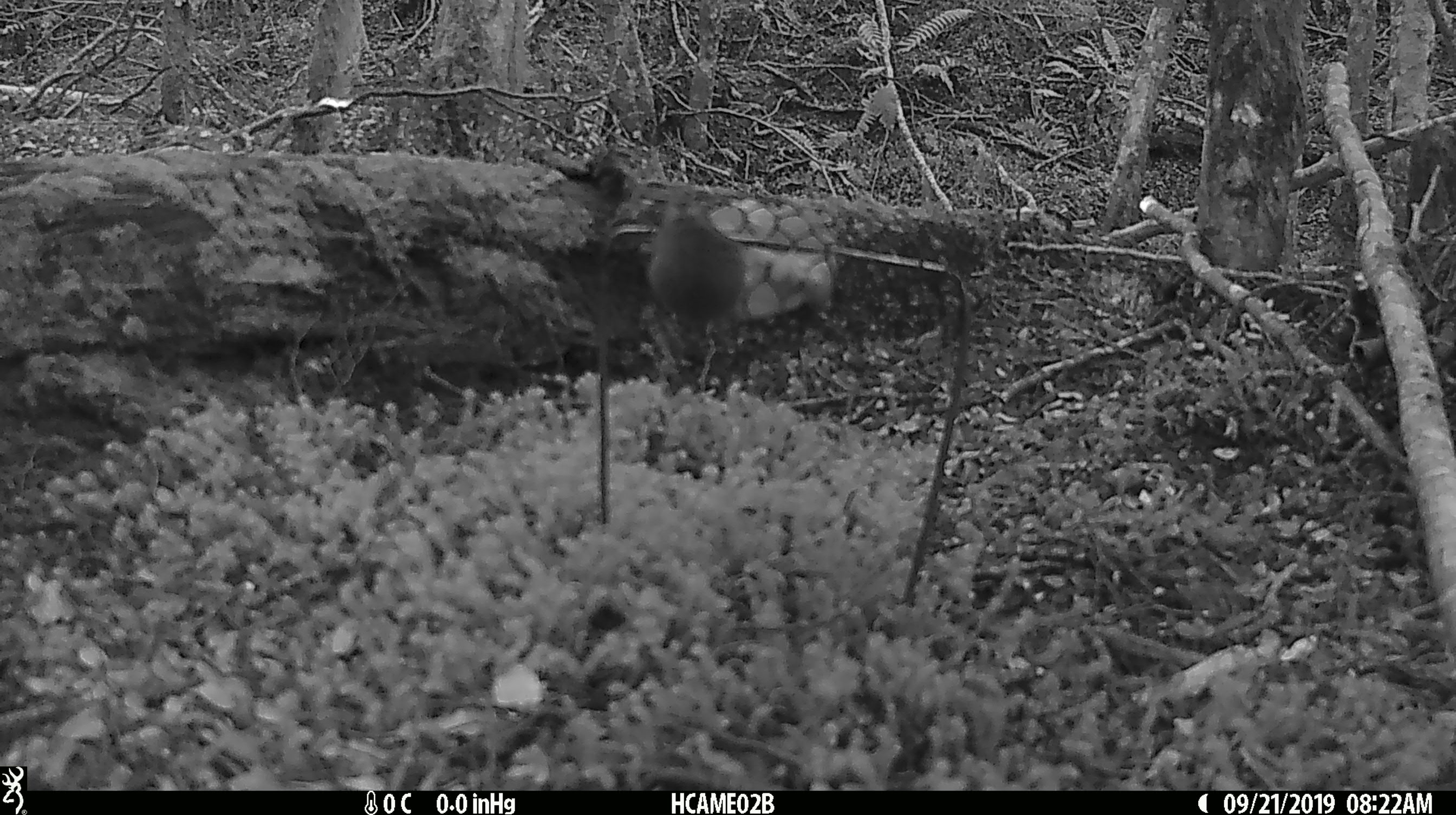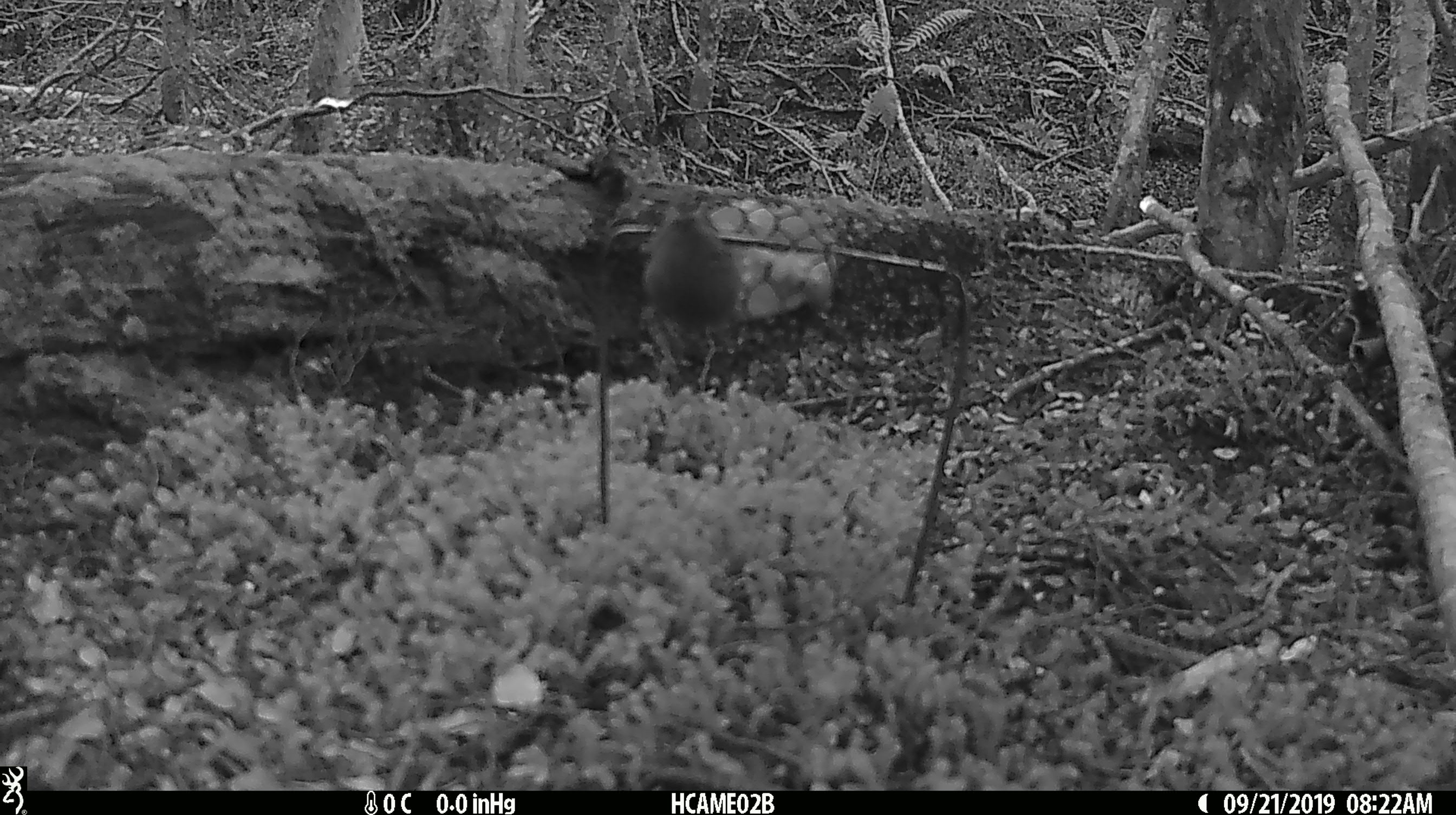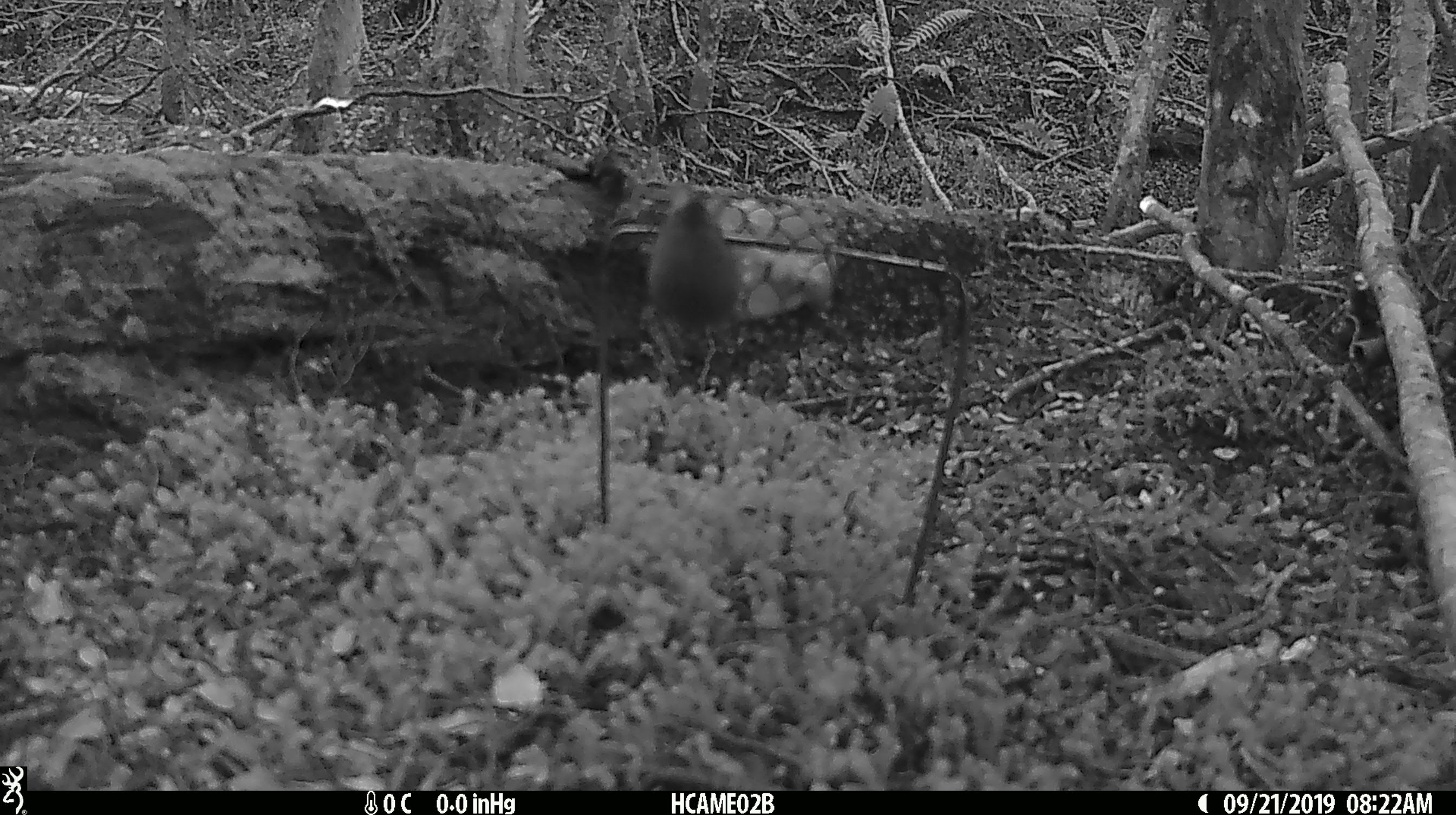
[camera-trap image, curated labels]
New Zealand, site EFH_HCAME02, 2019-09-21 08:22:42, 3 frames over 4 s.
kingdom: Animalia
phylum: Chordata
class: Mammalia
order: Rodentia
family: Muridae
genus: Mus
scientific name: Mus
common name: mouse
Mouse (Mus).